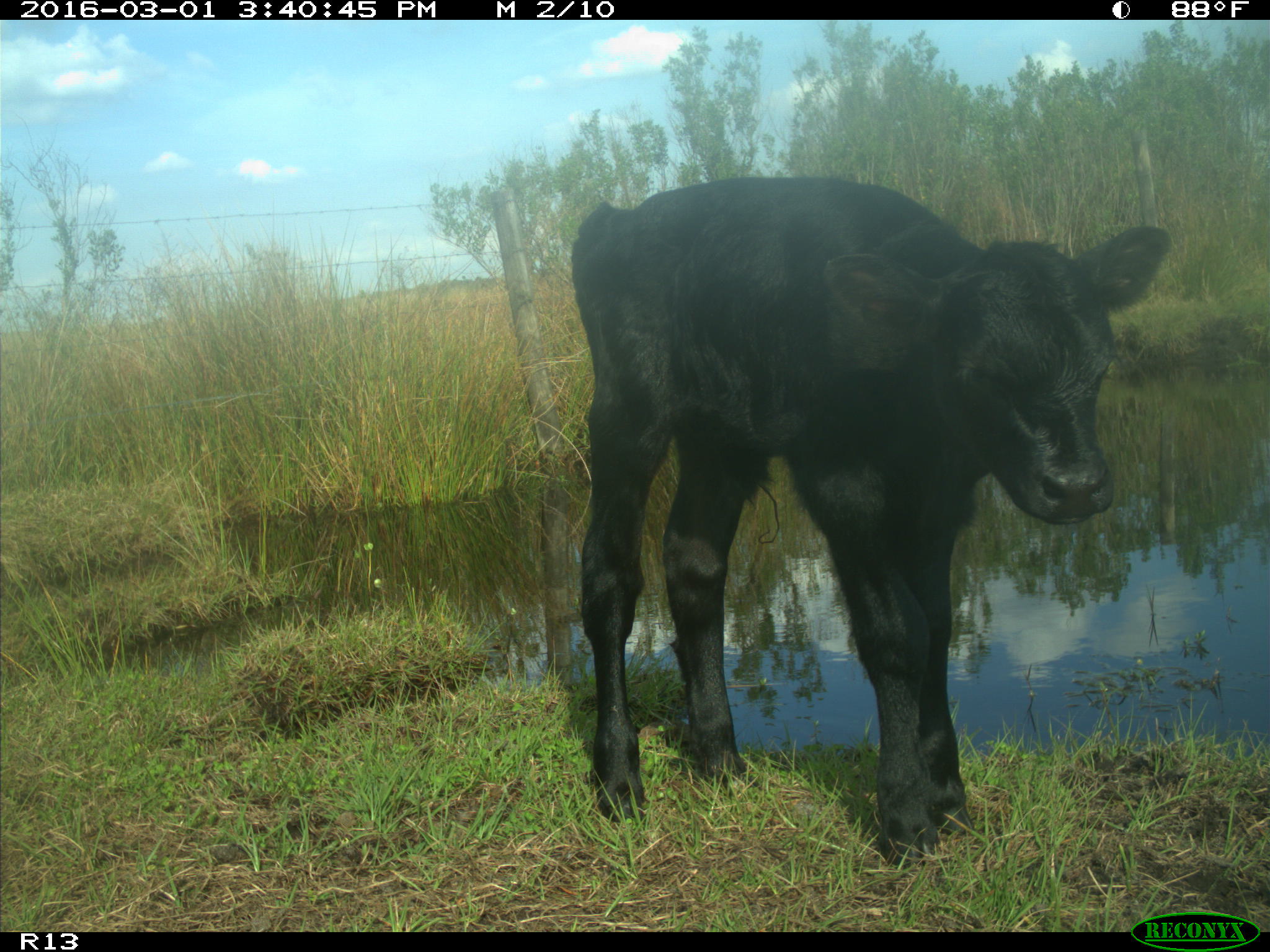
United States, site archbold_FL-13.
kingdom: Animalia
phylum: Chordata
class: Mammalia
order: Artiodactyla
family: Bovidae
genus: Bos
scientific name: Bos taurus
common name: domestic cow